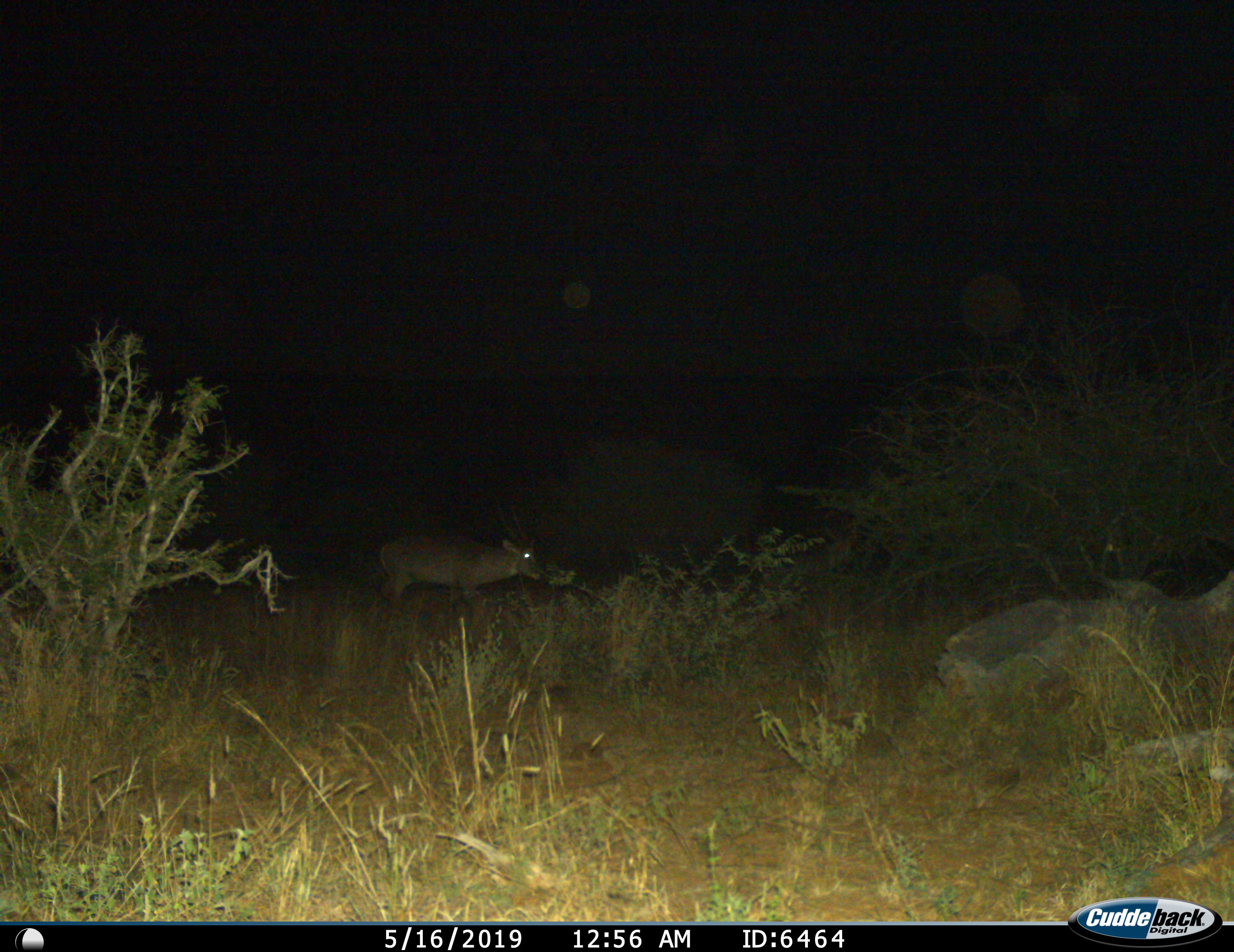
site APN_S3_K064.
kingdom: Animalia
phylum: Chordata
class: Mammalia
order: Artiodactyla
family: Bovidae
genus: Kobus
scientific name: Kobus ellipsiprymnus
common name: waterbuck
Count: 1.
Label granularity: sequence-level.